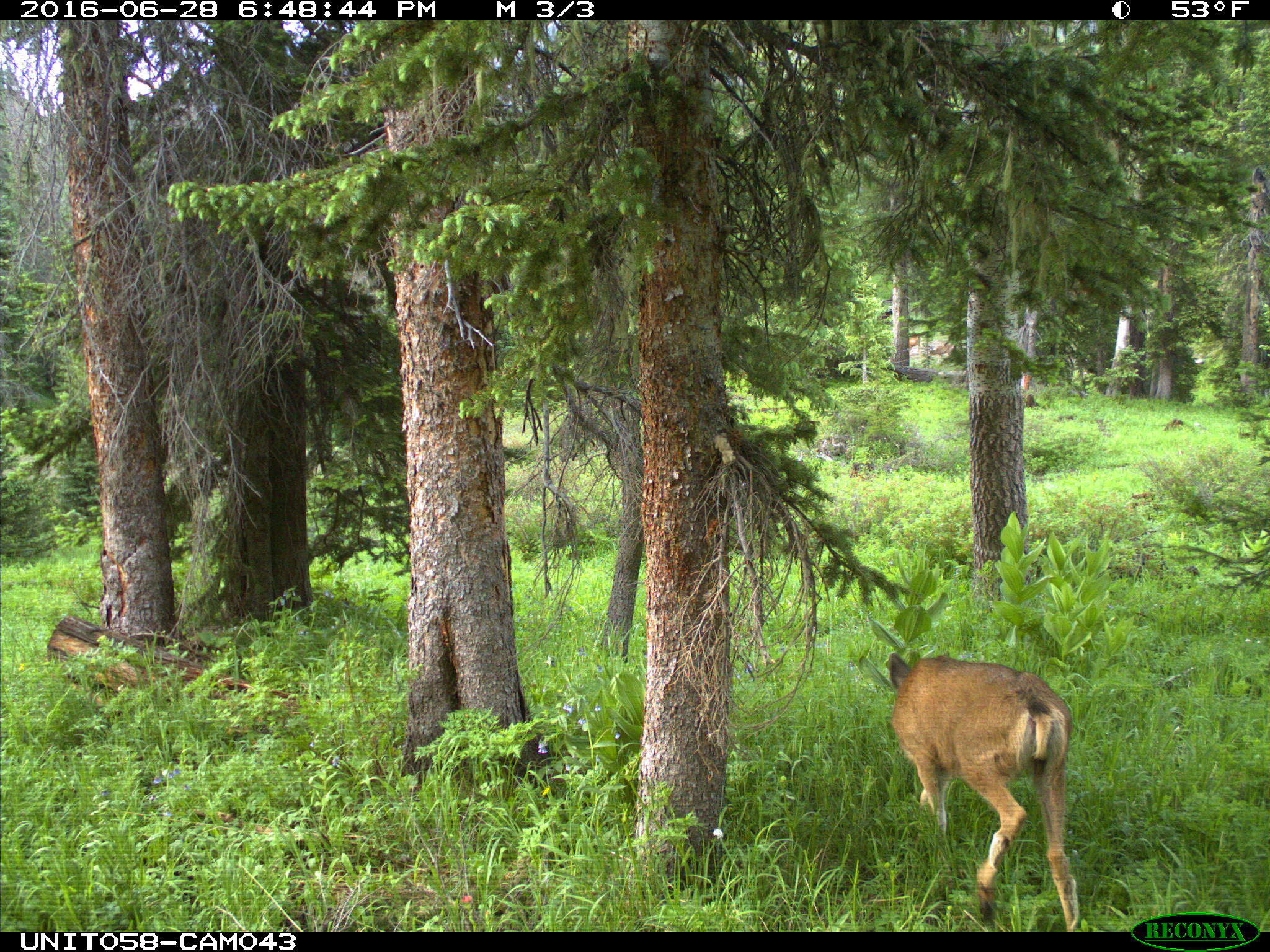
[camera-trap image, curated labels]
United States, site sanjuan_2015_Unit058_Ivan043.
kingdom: Animalia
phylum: Chordata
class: Mammalia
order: Artiodactyla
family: Cervidae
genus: Odocoileus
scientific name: Odocoileus hemionus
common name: mule deer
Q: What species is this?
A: Odocoileus hemionus (mule deer).